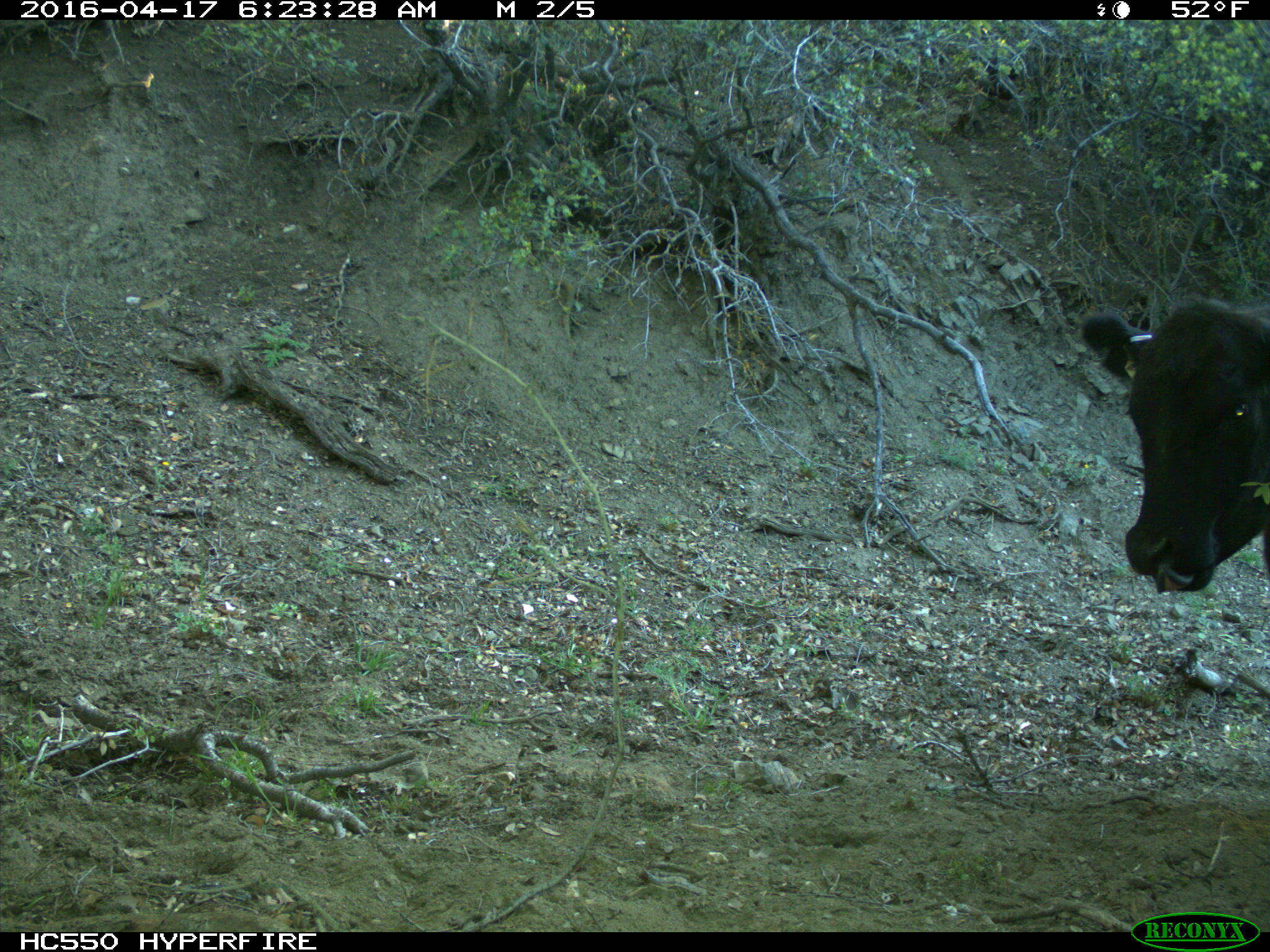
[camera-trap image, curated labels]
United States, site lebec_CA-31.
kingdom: Animalia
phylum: Chordata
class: Mammalia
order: Artiodactyla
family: Bovidae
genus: Bos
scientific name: Bos taurus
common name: domestic cow